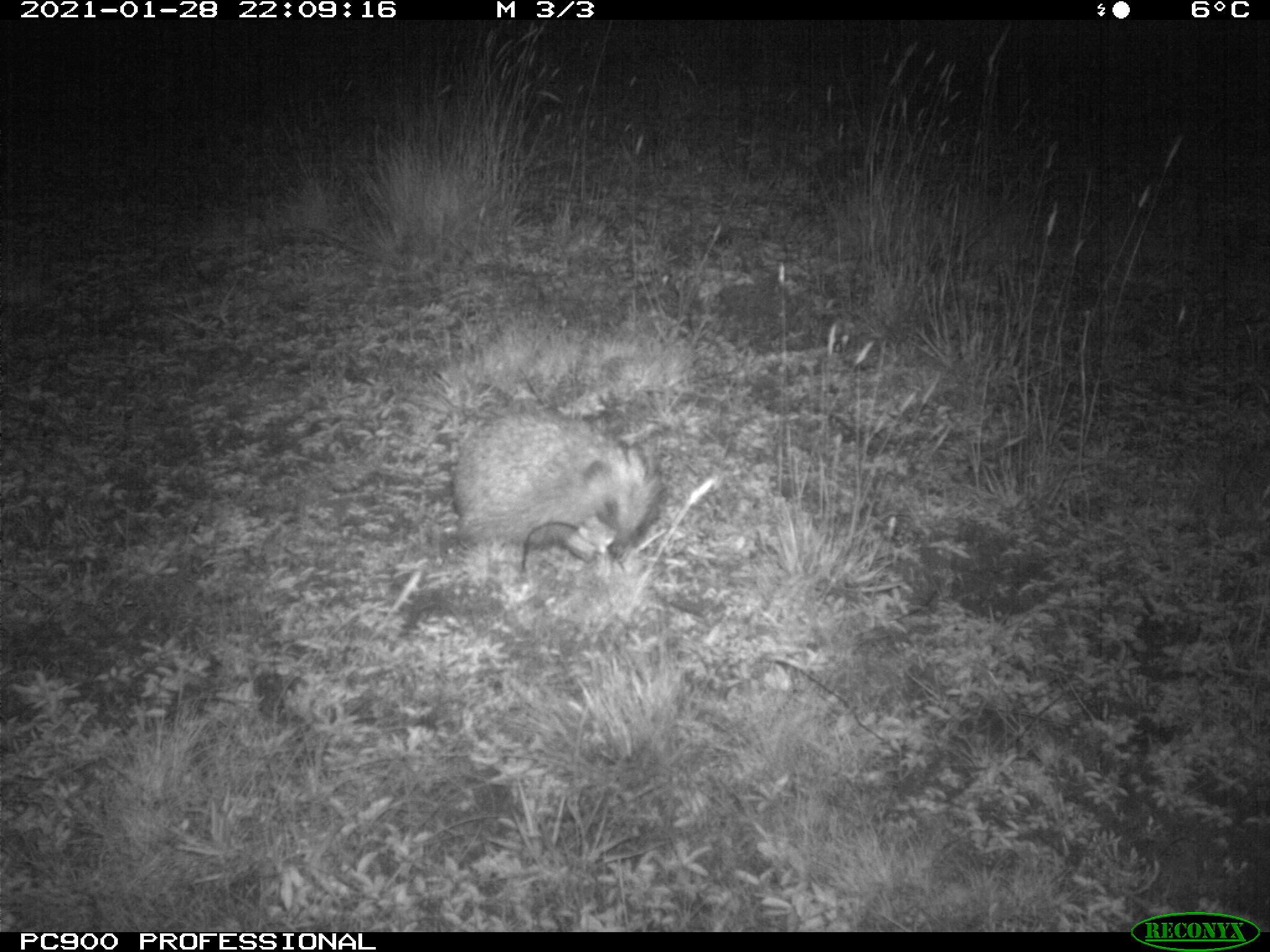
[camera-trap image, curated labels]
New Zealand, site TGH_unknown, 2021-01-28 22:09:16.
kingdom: Animalia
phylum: Chordata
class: Mammalia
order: Eulipotyphla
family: Erinaceidae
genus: Erinaceus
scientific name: Erinaceus europaeus europaeus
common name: european hedgehog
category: hedgehog